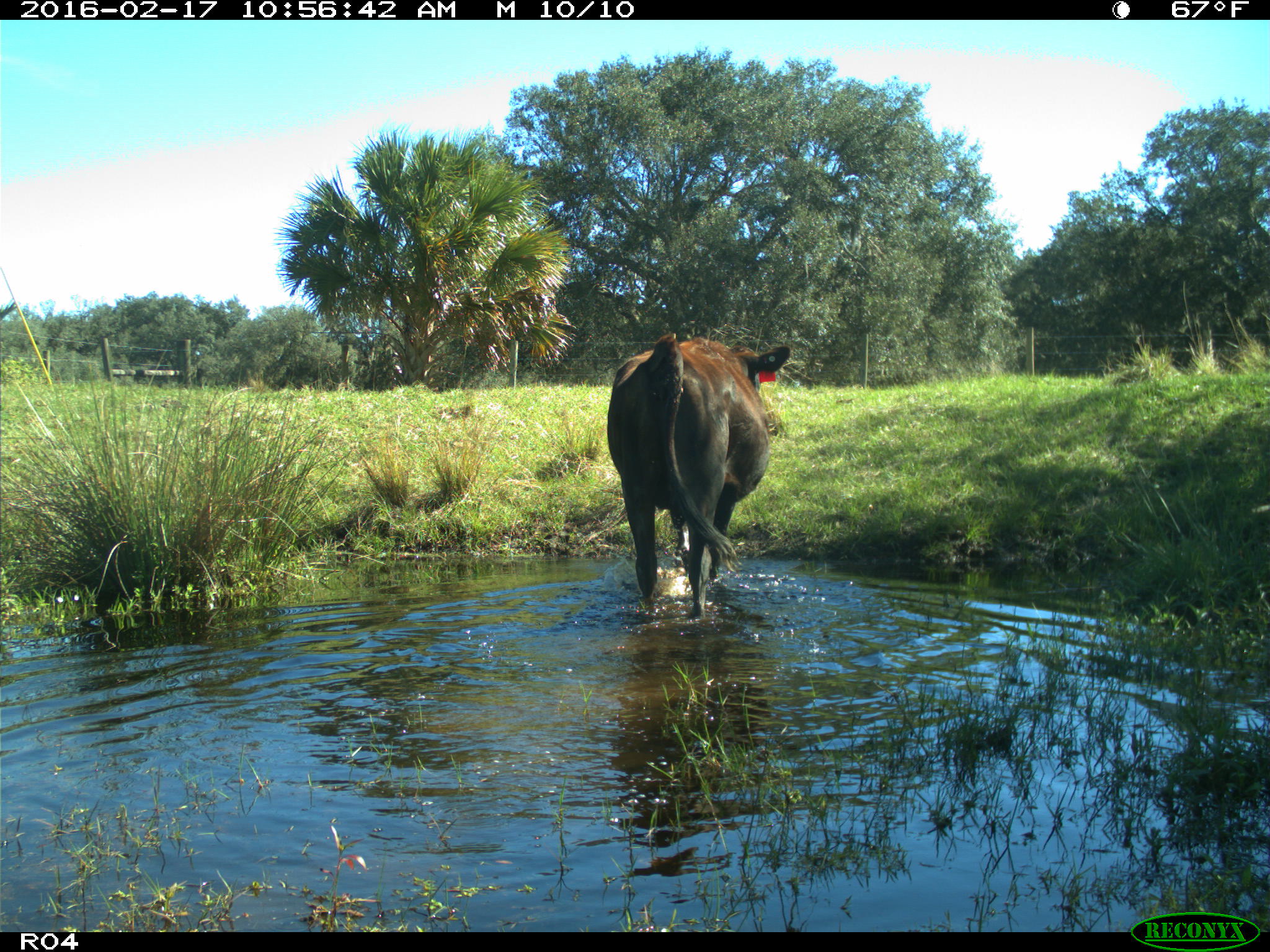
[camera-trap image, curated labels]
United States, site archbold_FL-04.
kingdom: Animalia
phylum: Chordata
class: Mammalia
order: Artiodactyla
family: Bovidae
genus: Bos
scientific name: Bos taurus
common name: domestic cow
Bos taurus (domestic cow).